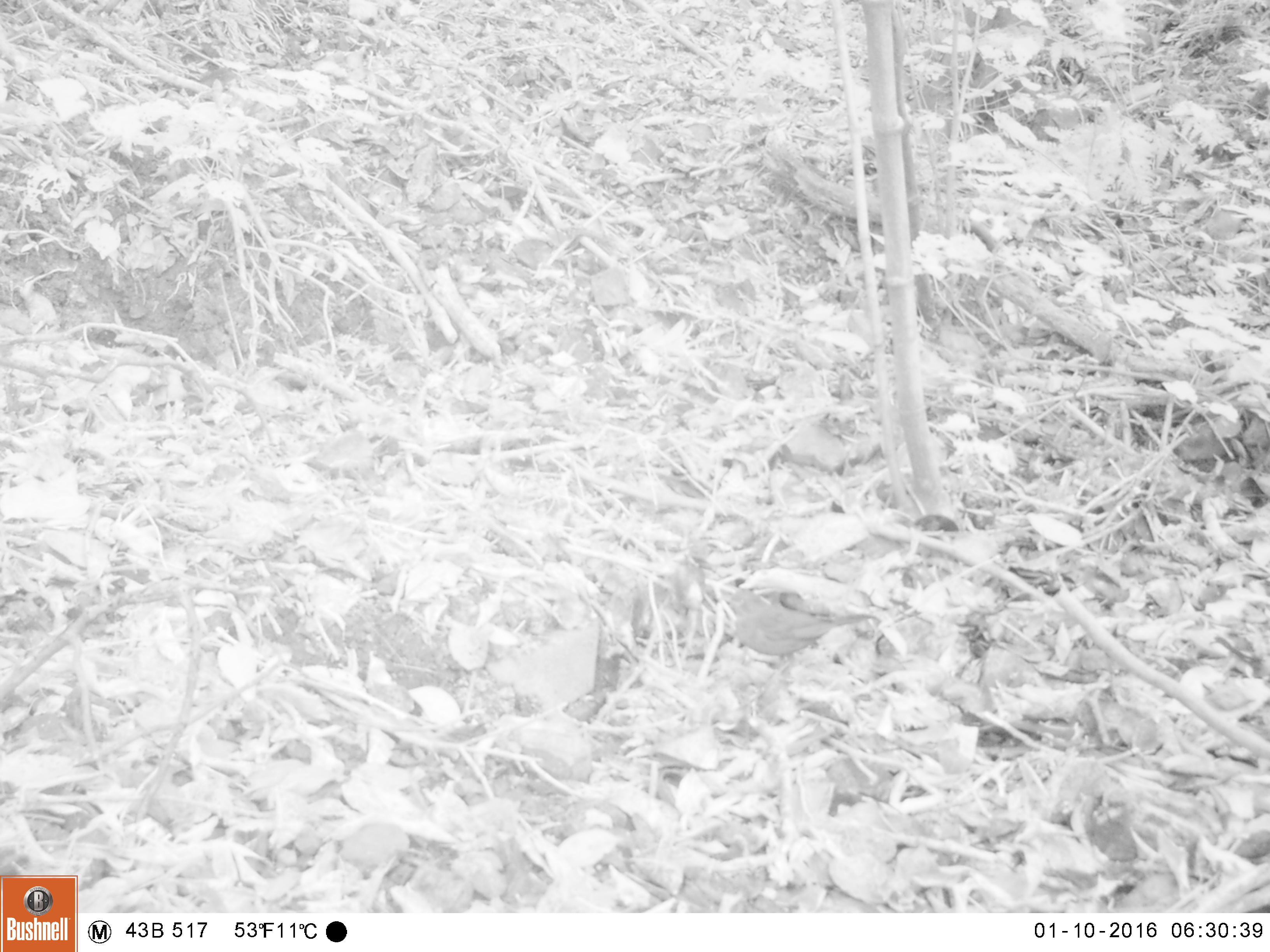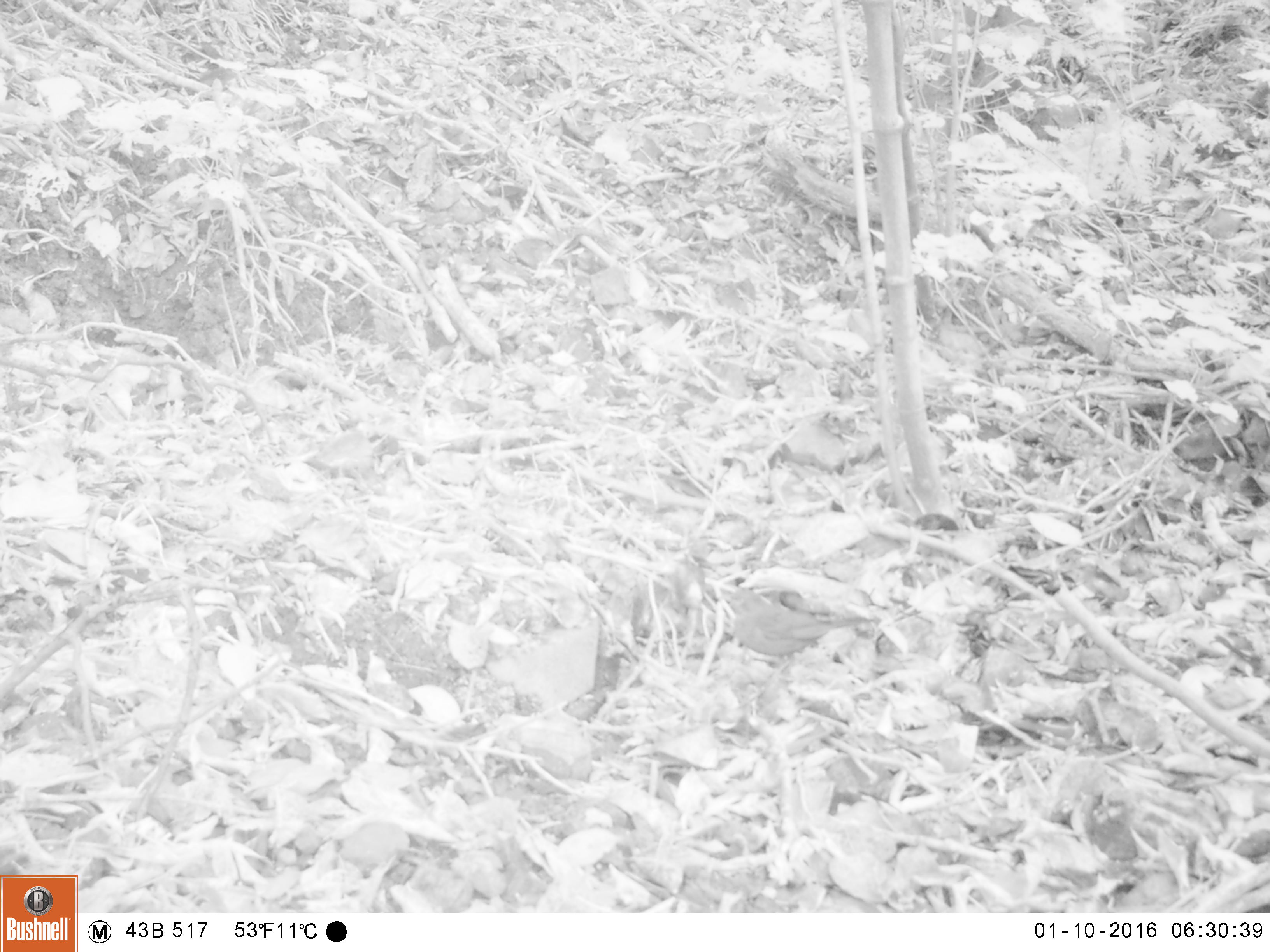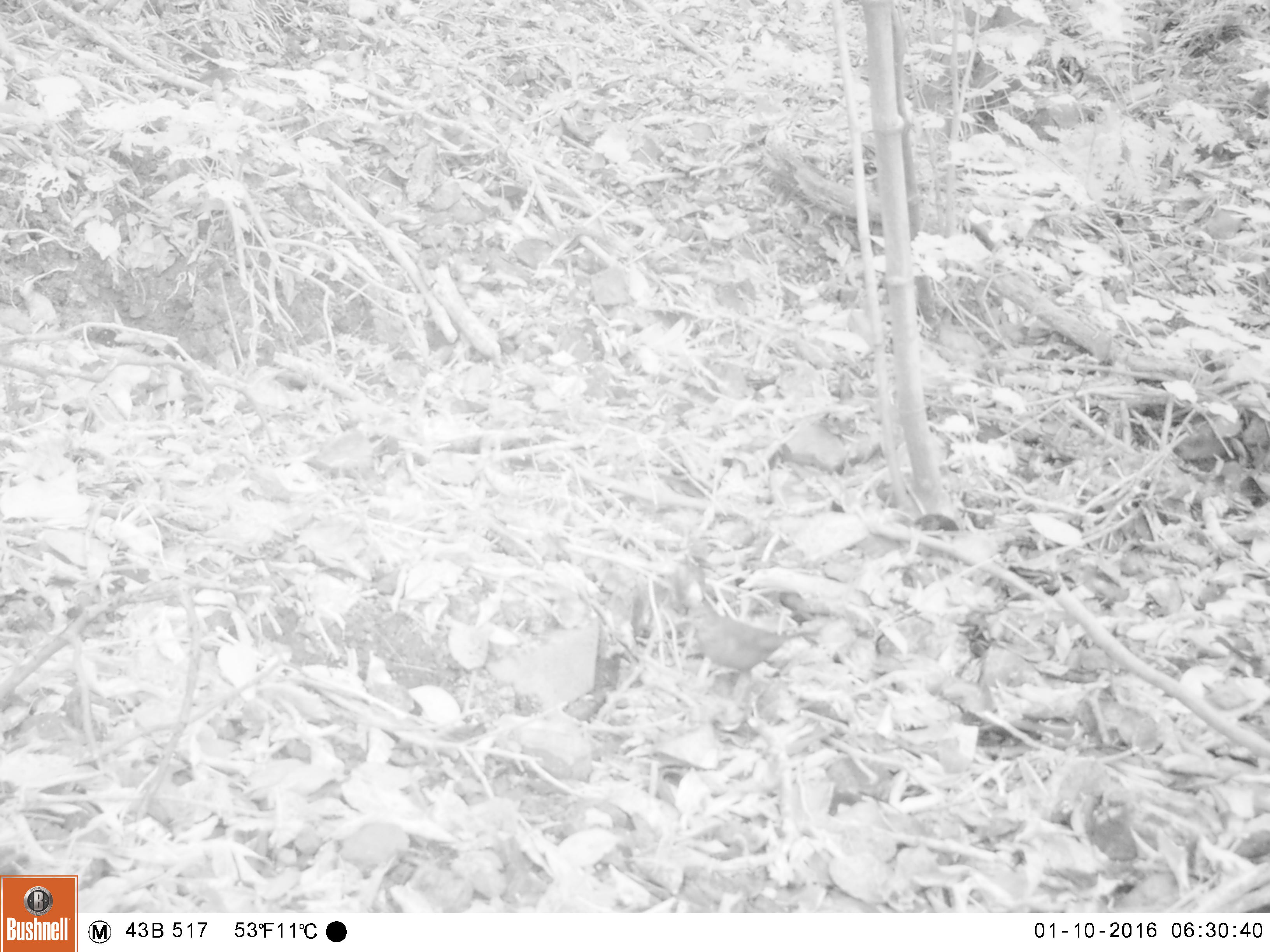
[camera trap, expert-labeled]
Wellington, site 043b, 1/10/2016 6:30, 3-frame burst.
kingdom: Animalia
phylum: Chordata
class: Aves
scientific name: Aves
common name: bird